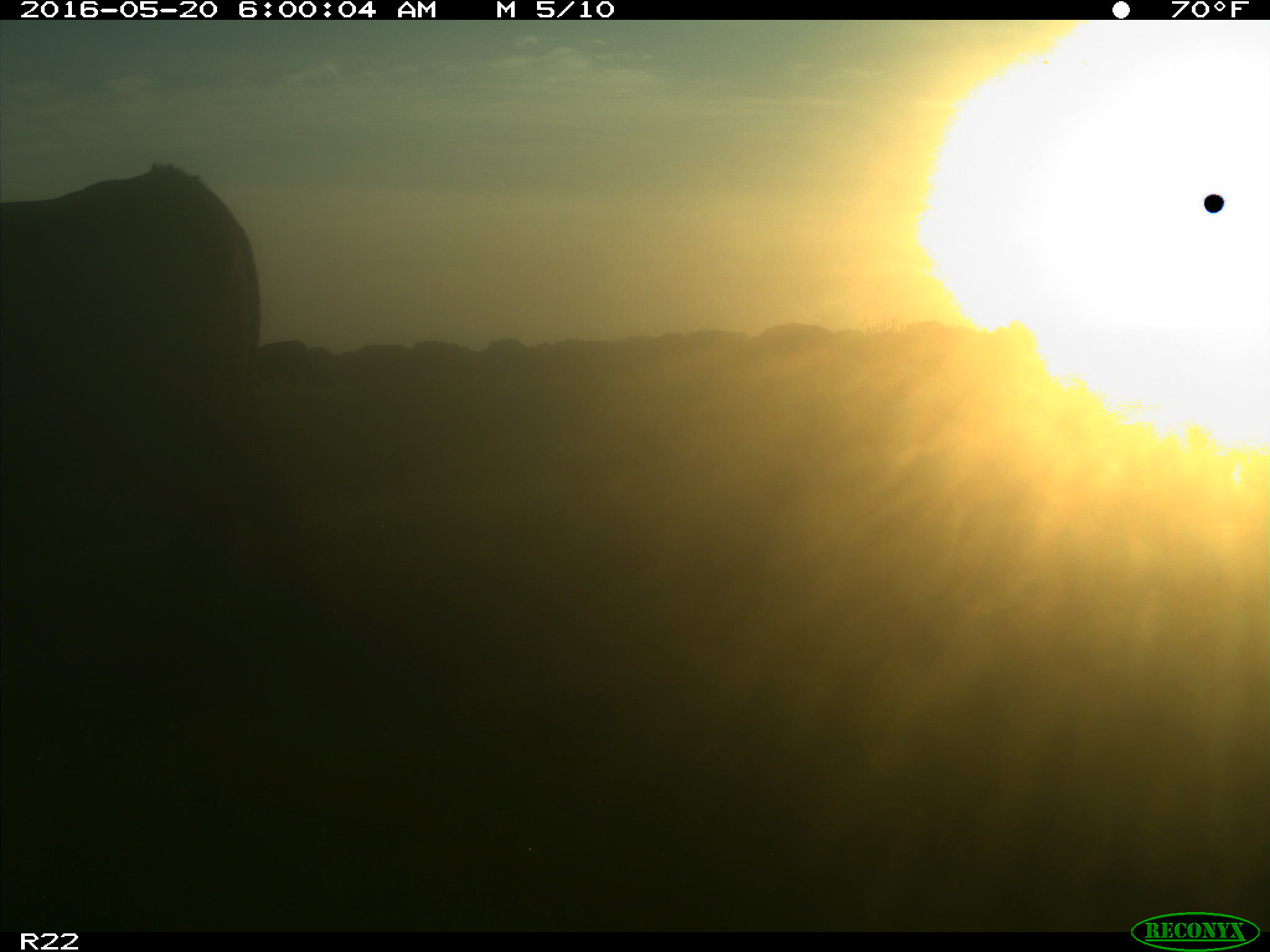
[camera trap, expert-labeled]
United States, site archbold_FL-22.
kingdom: Animalia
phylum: Chordata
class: Mammalia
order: Artiodactyla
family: Bovidae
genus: Bos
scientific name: Bos taurus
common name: domestic cow